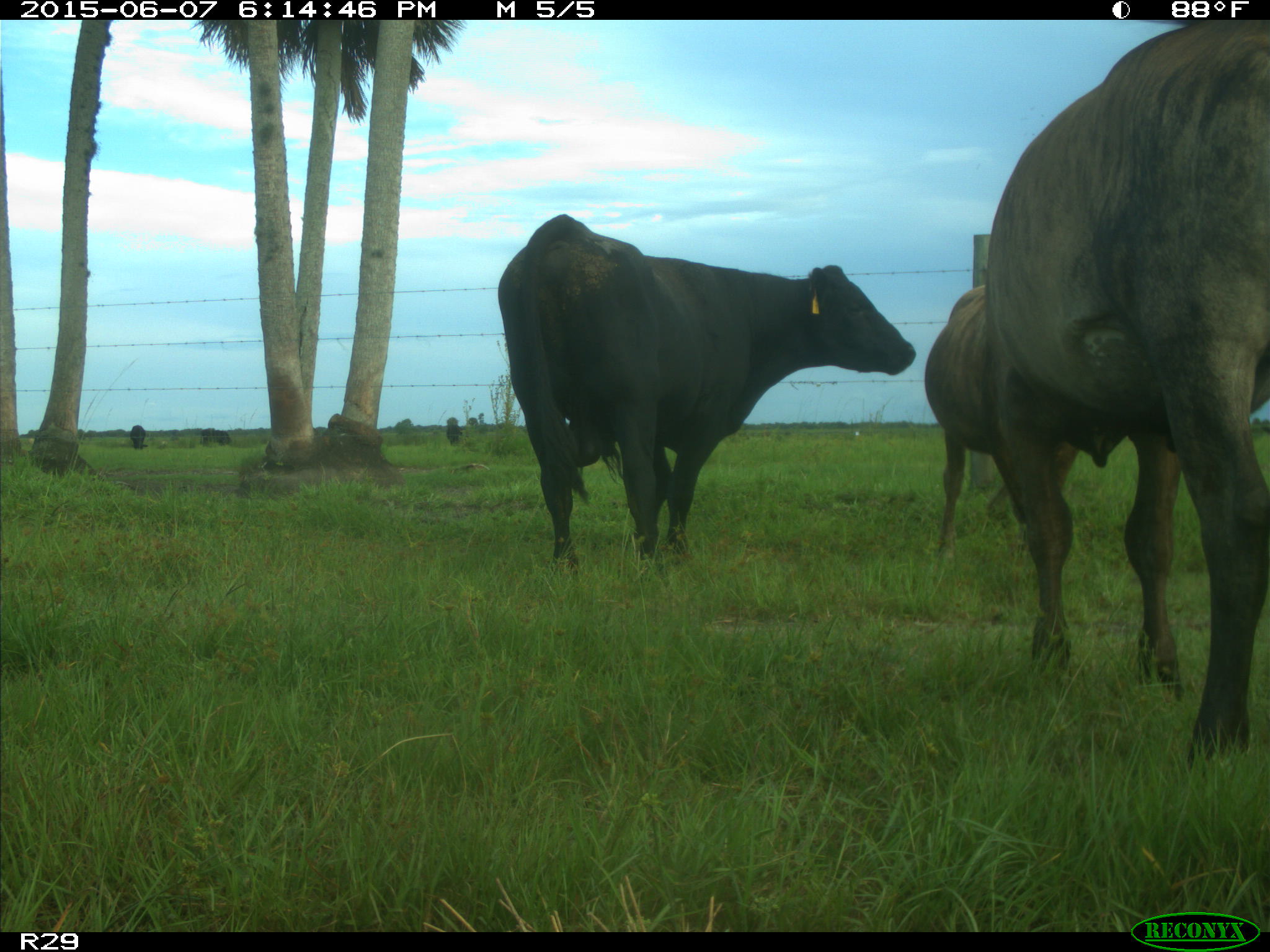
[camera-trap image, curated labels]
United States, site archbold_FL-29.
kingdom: Animalia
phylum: Chordata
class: Mammalia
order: Artiodactyla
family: Bovidae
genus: Bos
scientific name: Bos taurus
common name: domestic cow